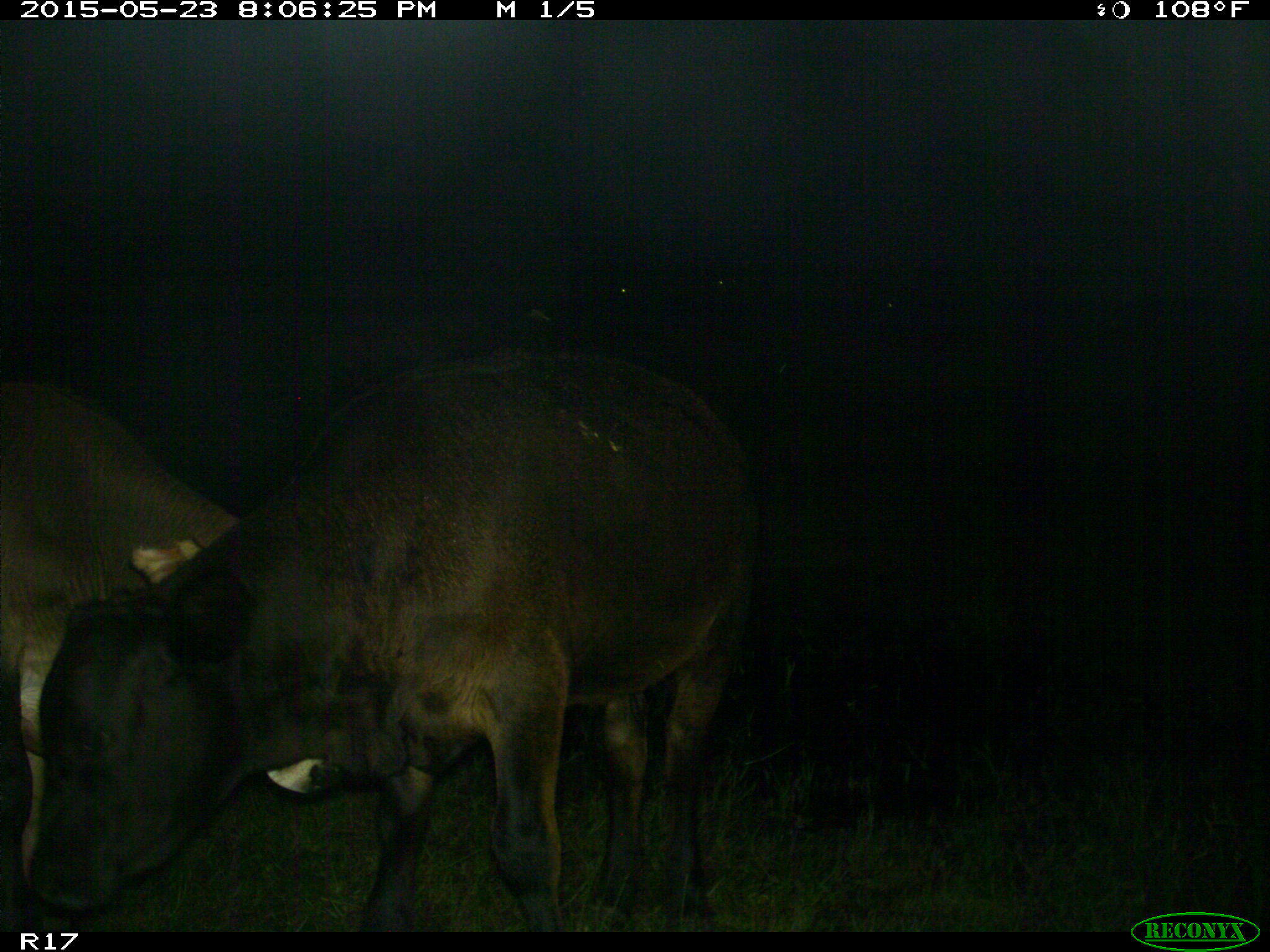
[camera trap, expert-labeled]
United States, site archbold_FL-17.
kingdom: Animalia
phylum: Chordata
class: Mammalia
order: Artiodactyla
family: Bovidae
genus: Bos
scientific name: Bos taurus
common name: domestic cow